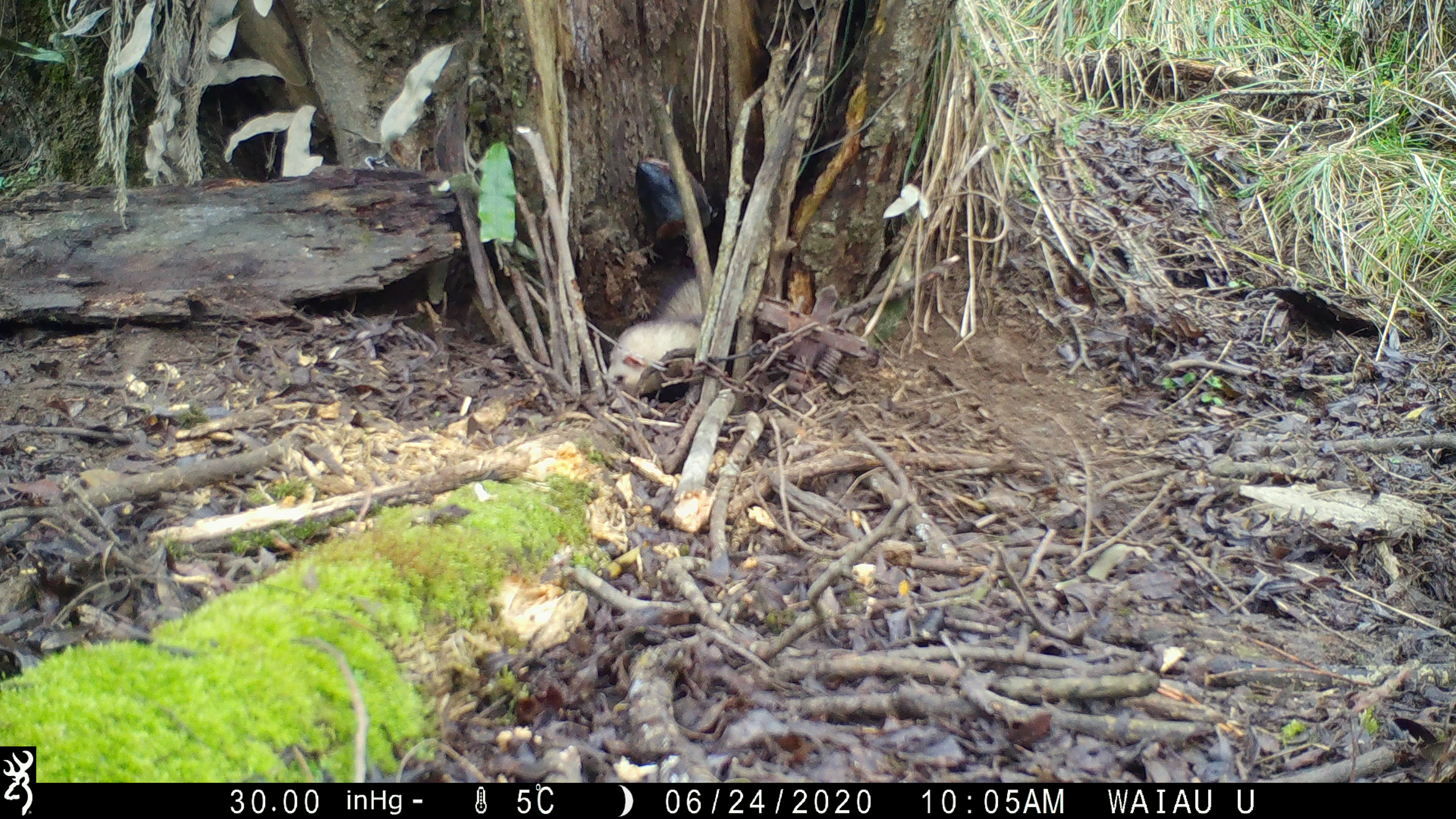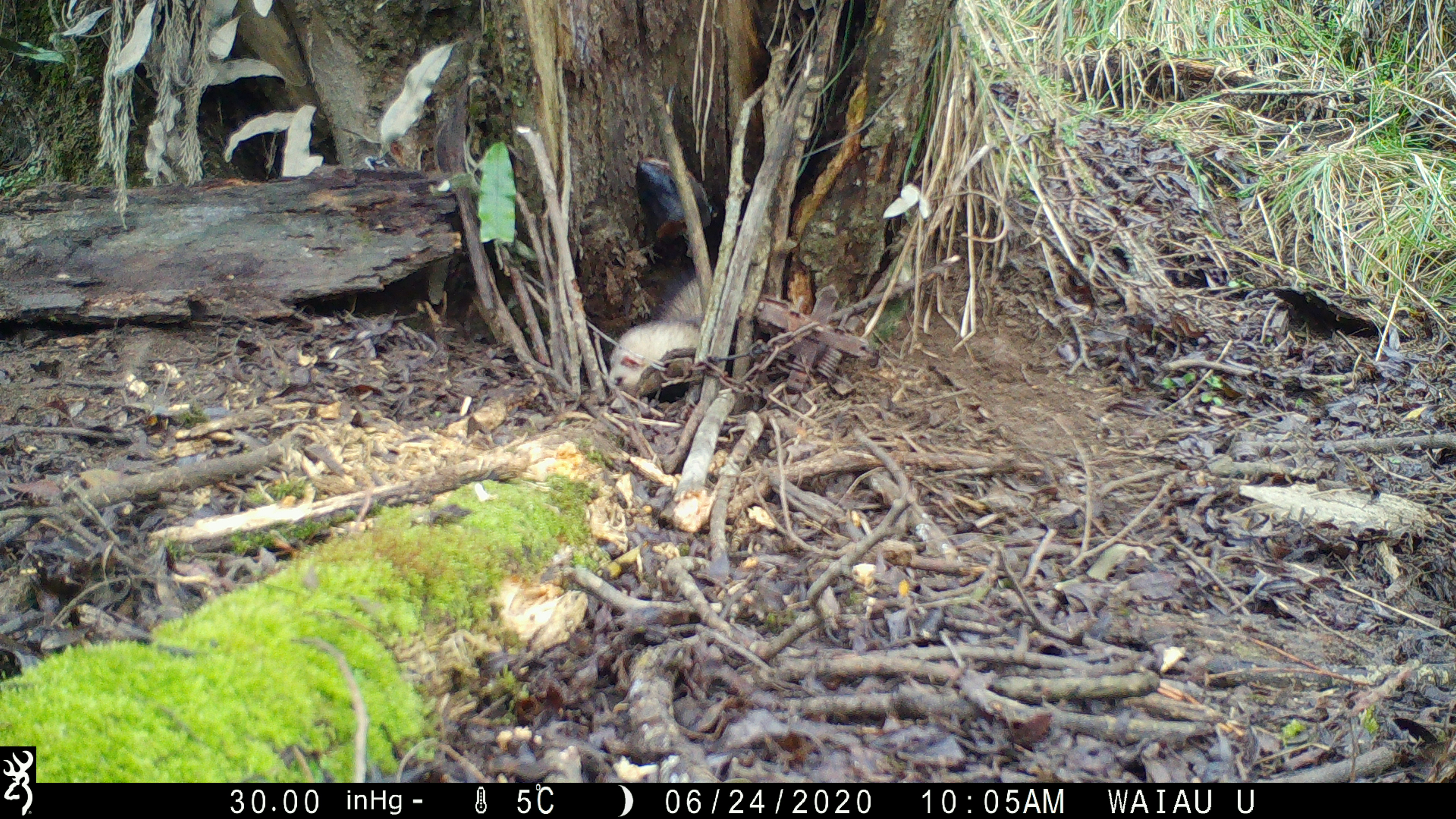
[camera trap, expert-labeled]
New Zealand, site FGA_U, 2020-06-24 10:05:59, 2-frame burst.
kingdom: Animalia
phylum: Chordata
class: Mammalia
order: Carnivora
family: Mustelidae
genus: Mustela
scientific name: Mustela furo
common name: ferret